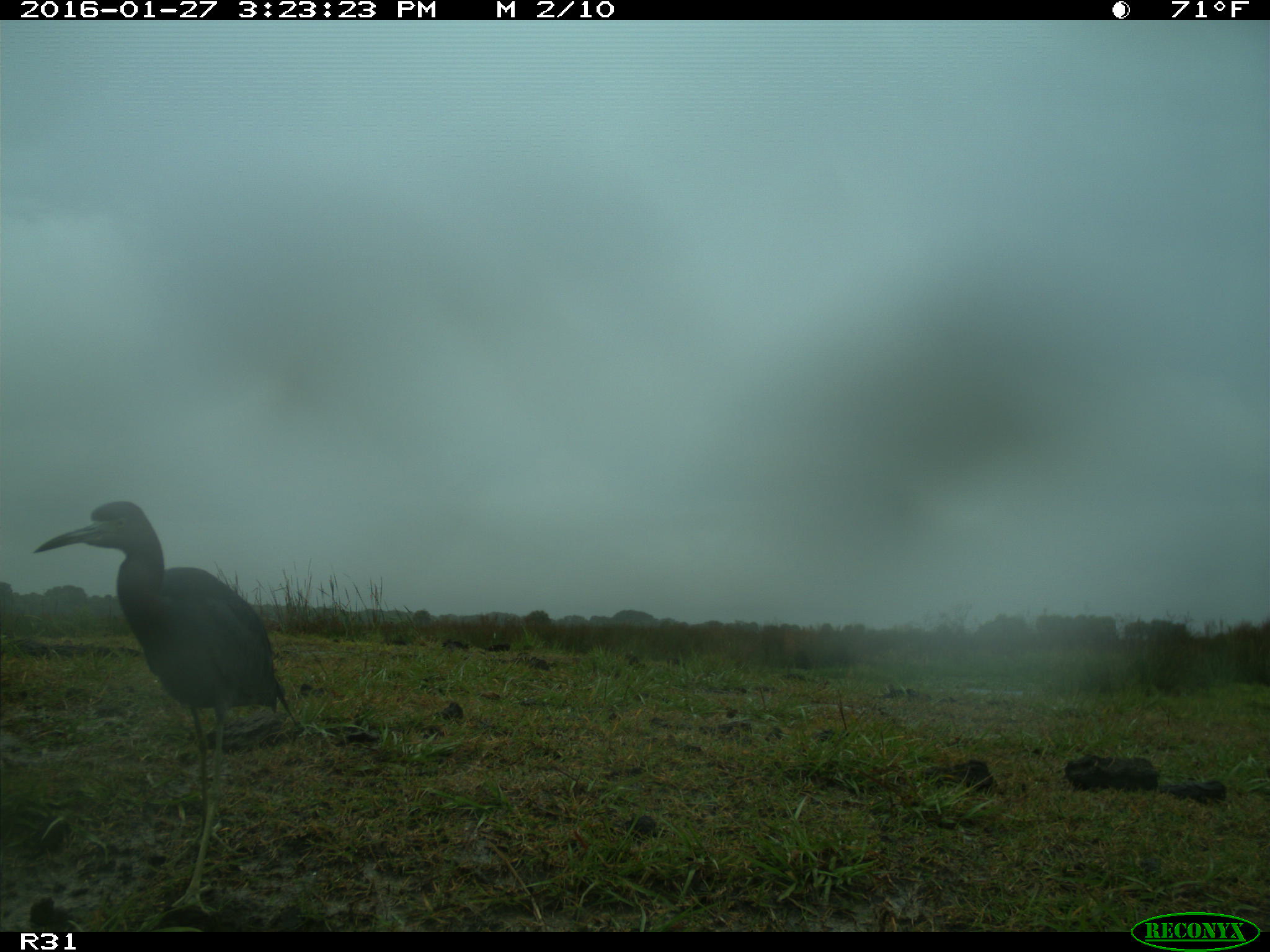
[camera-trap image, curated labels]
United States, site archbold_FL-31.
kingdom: Animalia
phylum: Chordata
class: Aves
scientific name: Aves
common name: birds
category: unidentified bird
Unidentified bird (birds) (Aves).